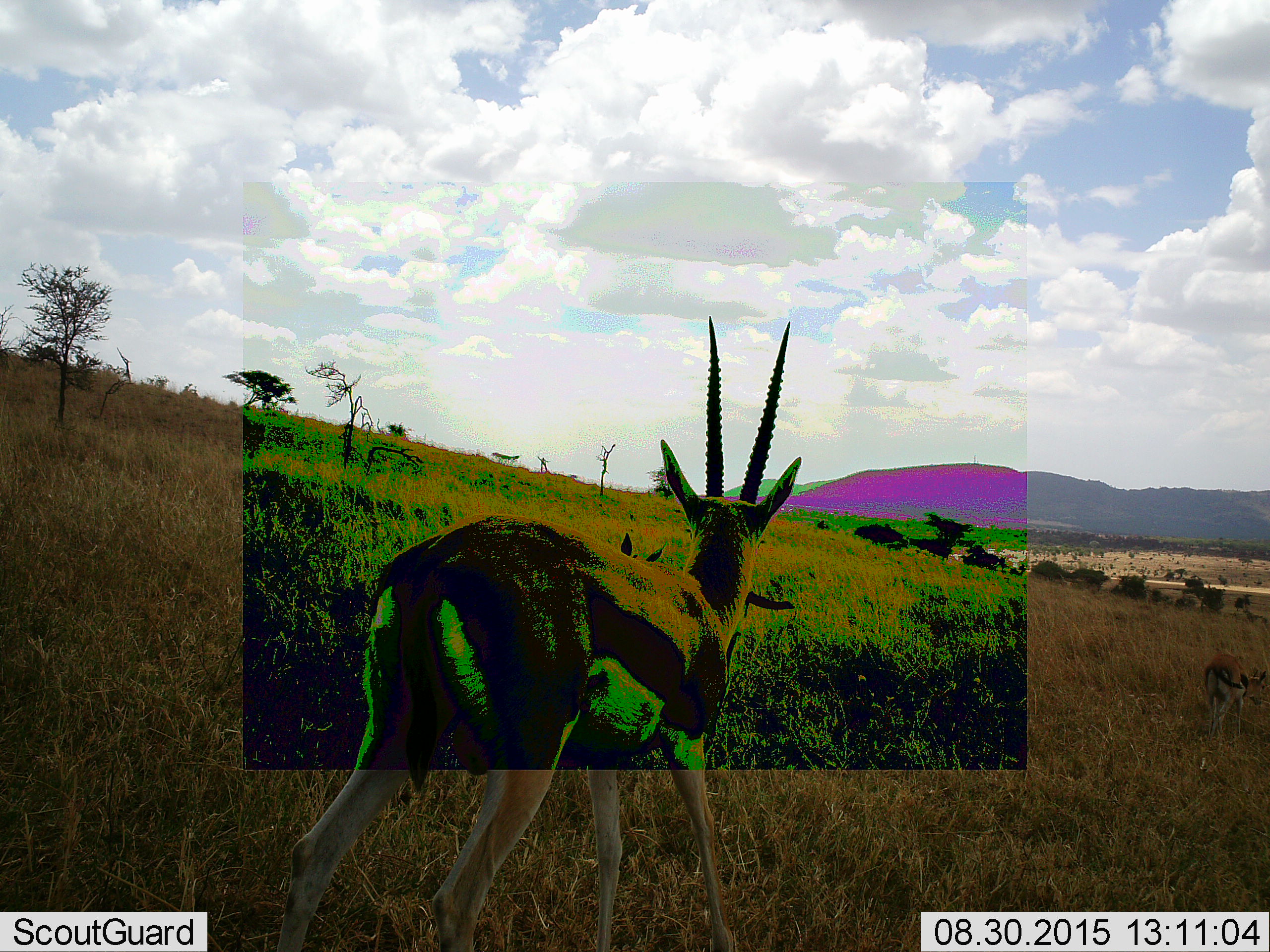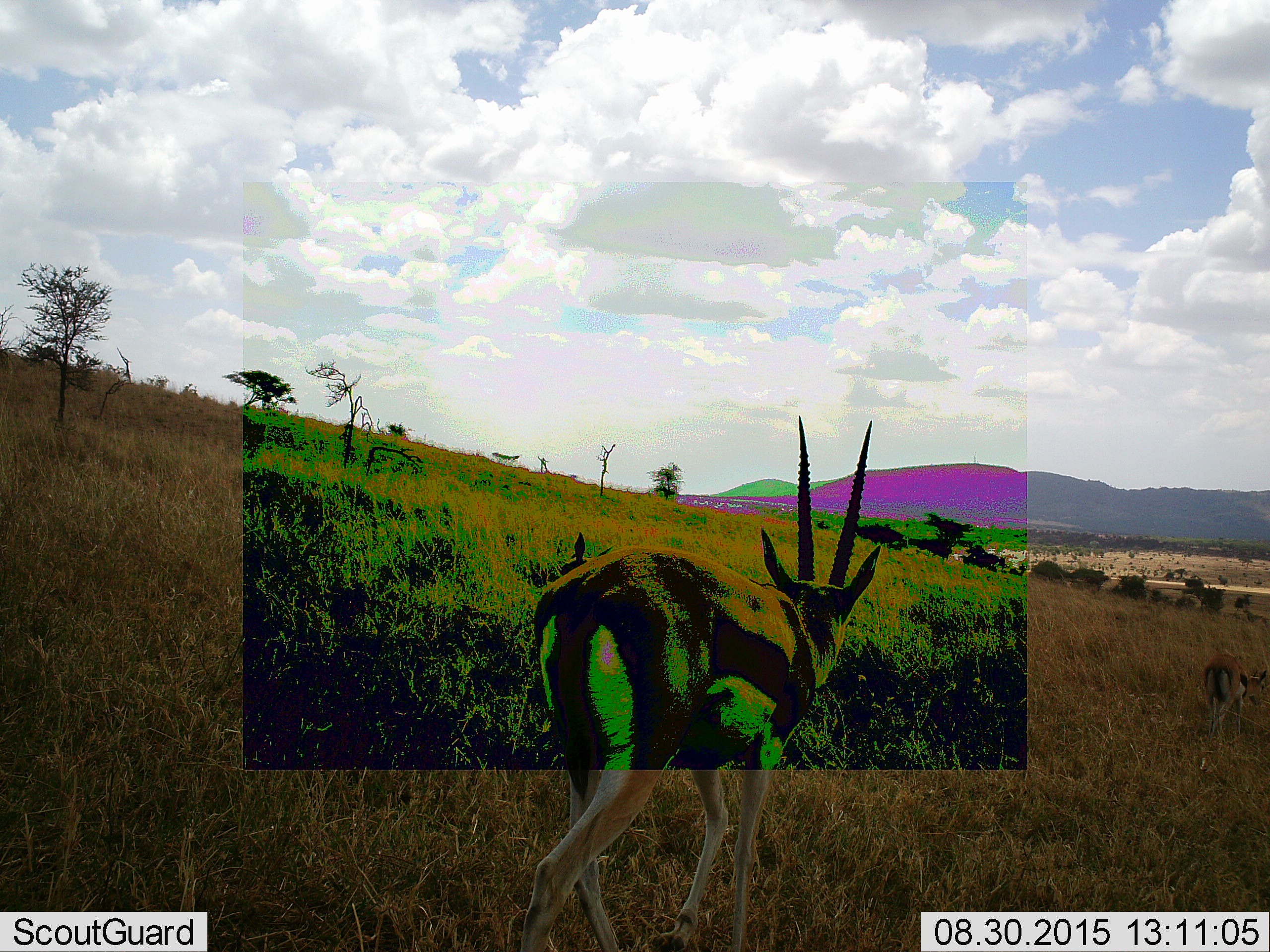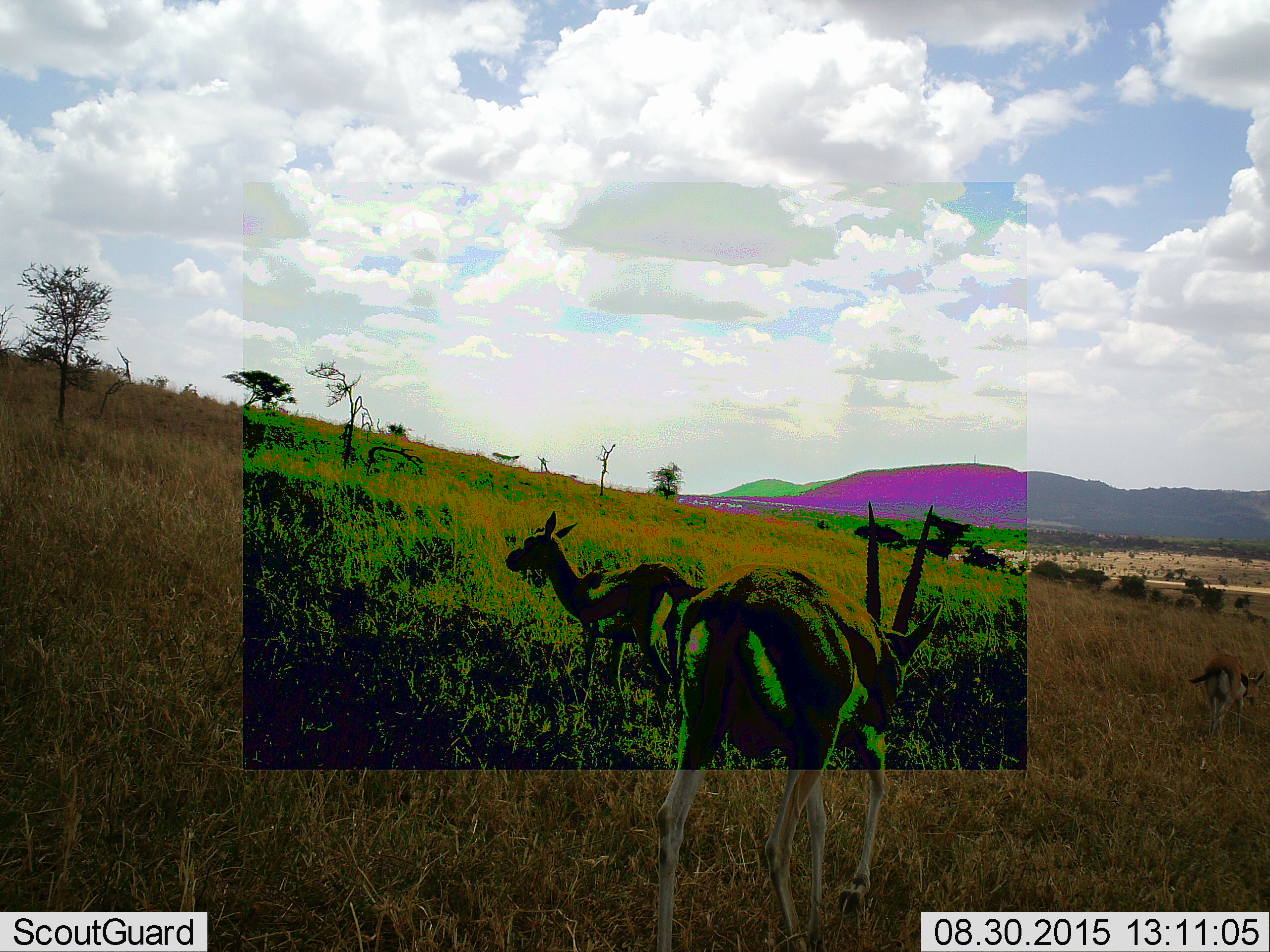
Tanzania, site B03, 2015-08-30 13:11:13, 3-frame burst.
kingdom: Animalia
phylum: Chordata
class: Mammalia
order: Artiodactyla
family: Bovidae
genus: Eudorcas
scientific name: Eudorcas thomsonii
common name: thomson's gazelle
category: gazellethomsons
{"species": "gazellethomsons (thomson's gazelle) (Eudorcas thomsonii)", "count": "2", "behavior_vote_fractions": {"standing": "50%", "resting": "0%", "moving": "69%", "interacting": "0%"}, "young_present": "12%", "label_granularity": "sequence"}